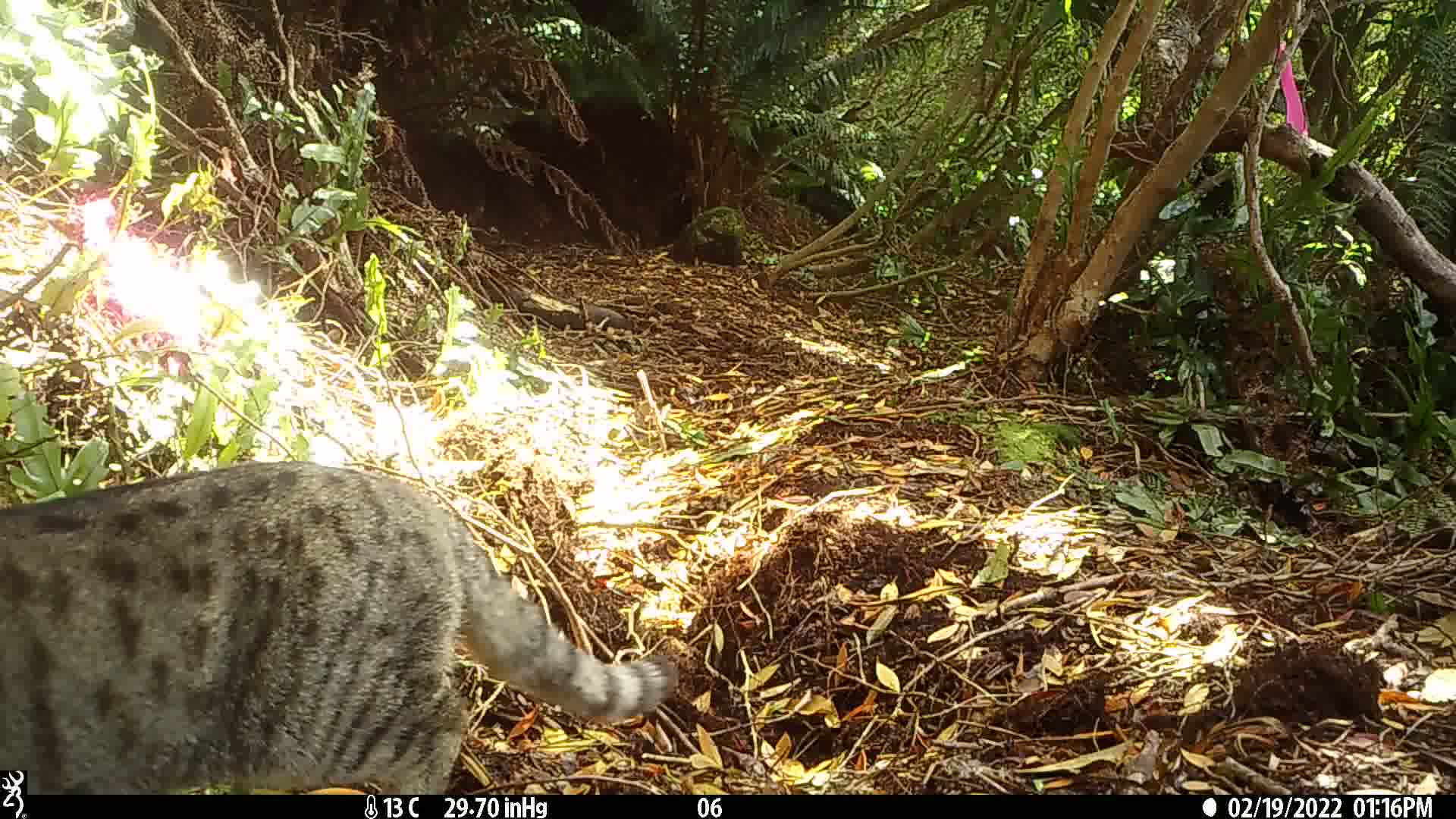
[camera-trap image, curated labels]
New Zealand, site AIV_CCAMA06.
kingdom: Animalia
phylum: Chordata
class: Mammalia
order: Carnivora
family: Felidae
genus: Felis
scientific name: Felis catus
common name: domestic cat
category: cat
Cat (domestic cat) (Felis catus).